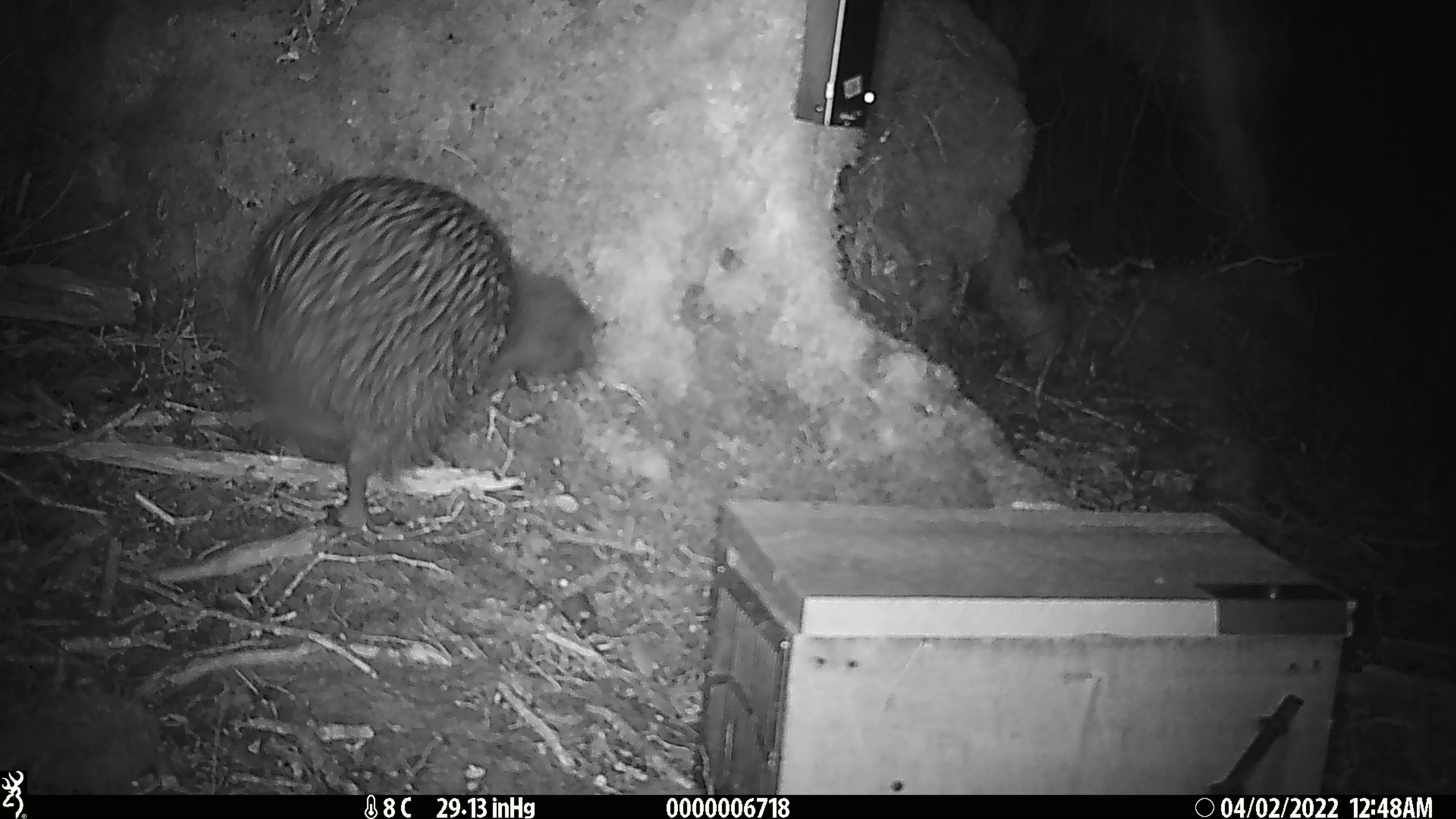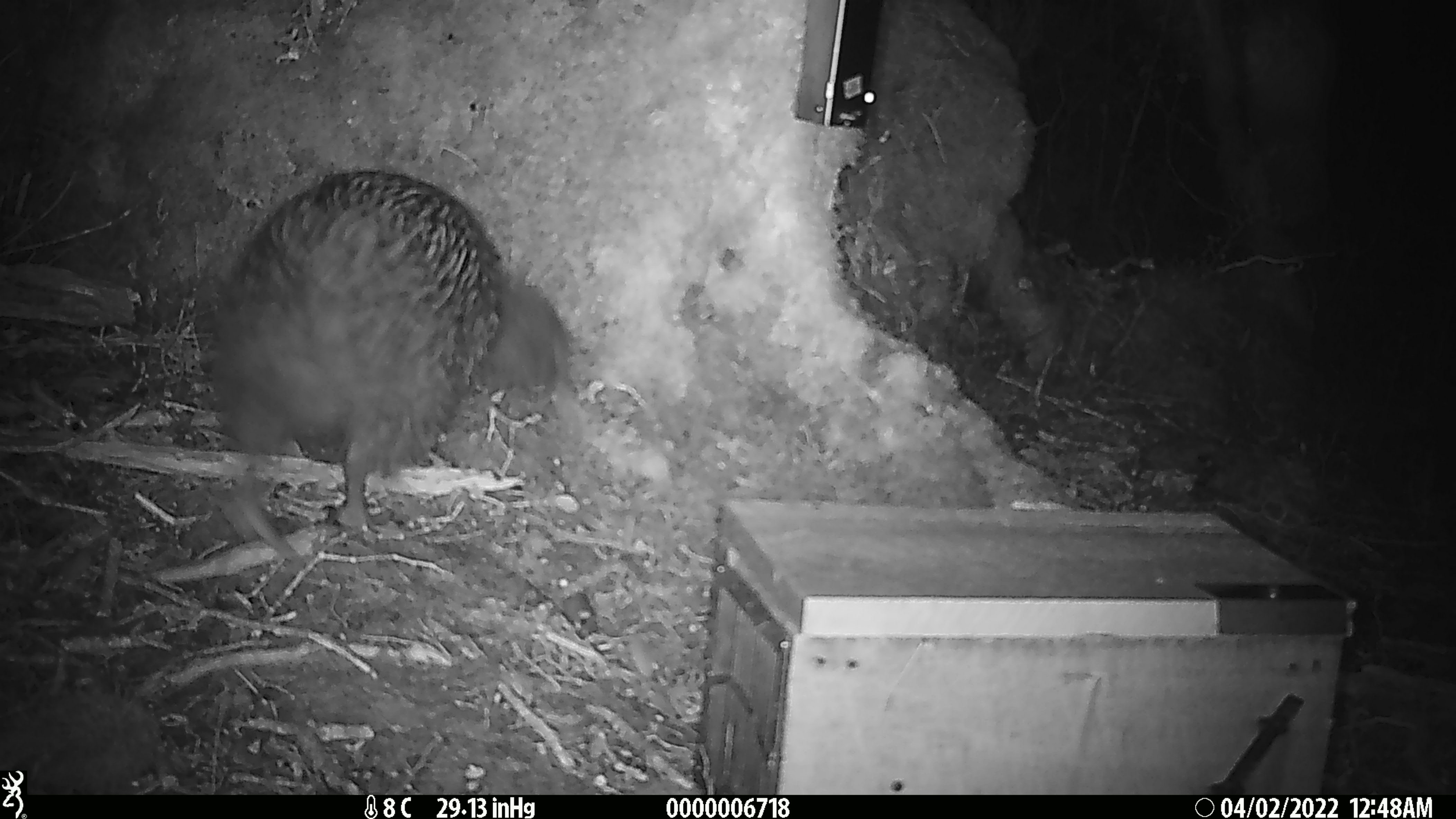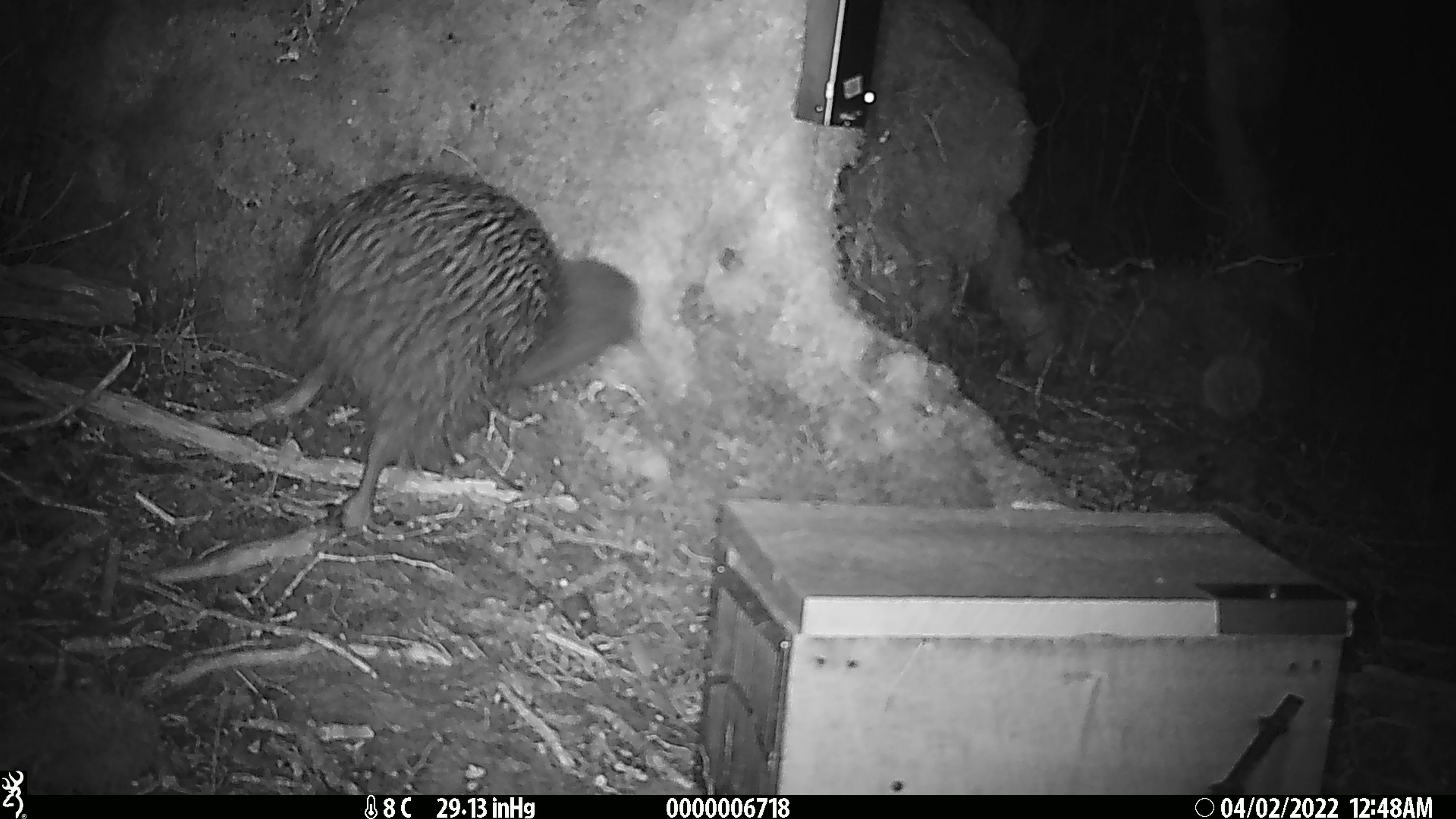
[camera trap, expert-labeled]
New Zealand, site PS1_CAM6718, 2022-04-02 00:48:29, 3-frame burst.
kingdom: Animalia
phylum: Chordata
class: Aves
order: Apterygiformes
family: Apterygidae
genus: Apteryx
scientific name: Apteryx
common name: kiwi